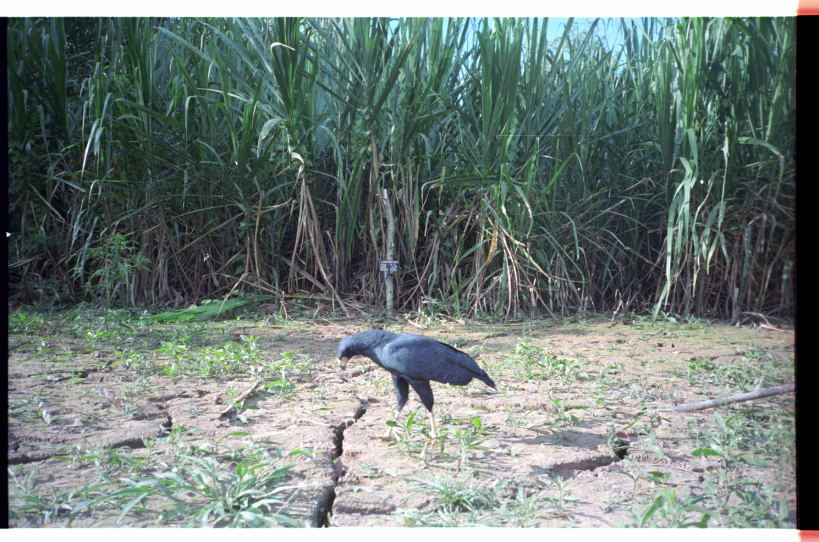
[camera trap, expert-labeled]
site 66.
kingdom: Animalia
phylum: Chordata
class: Aves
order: Accipitriformes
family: Accipitridae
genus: Buteogallus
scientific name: Buteogallus urubitinga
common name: great black hawk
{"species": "Buteogallus urubitinga (great black hawk)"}